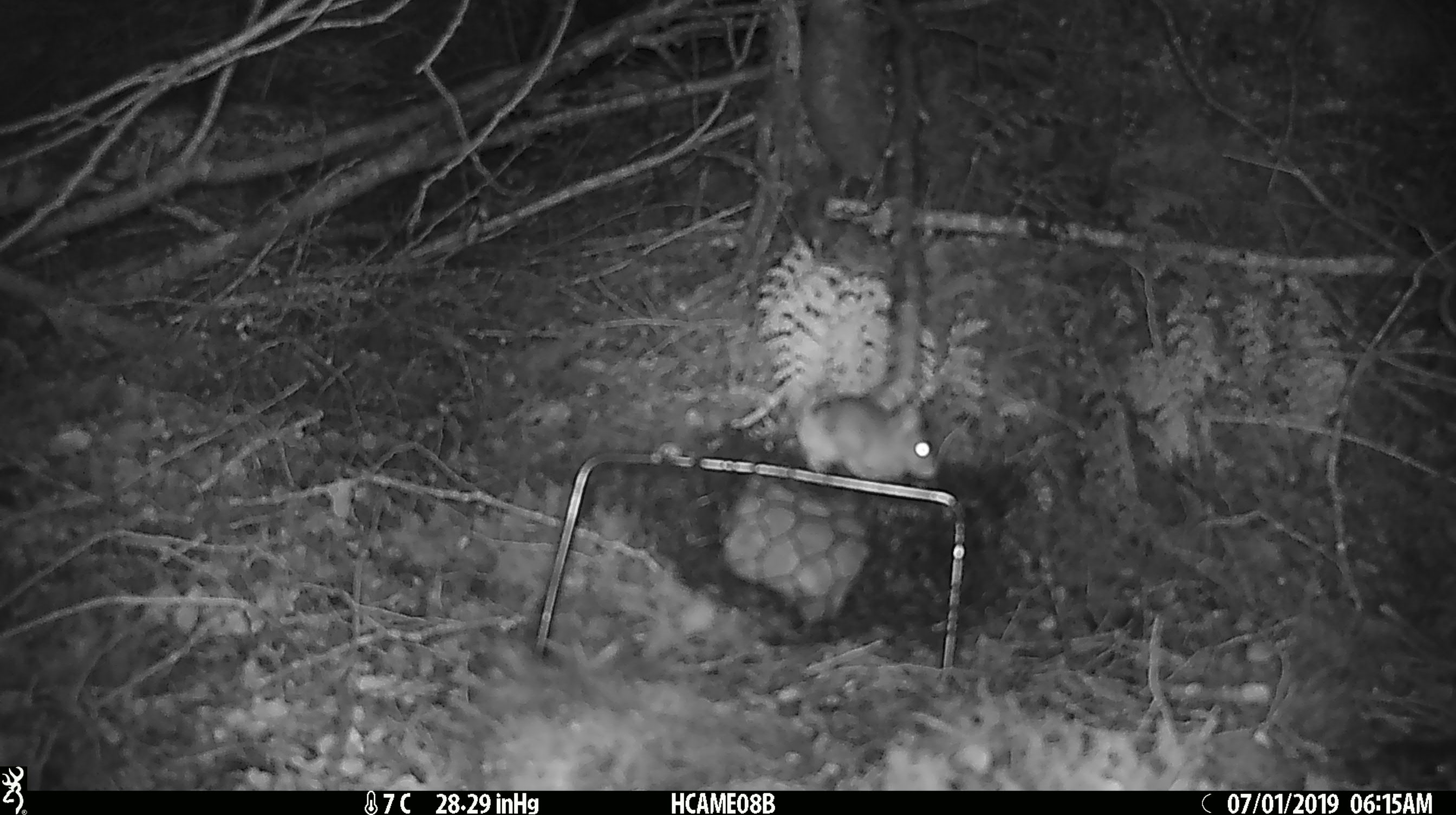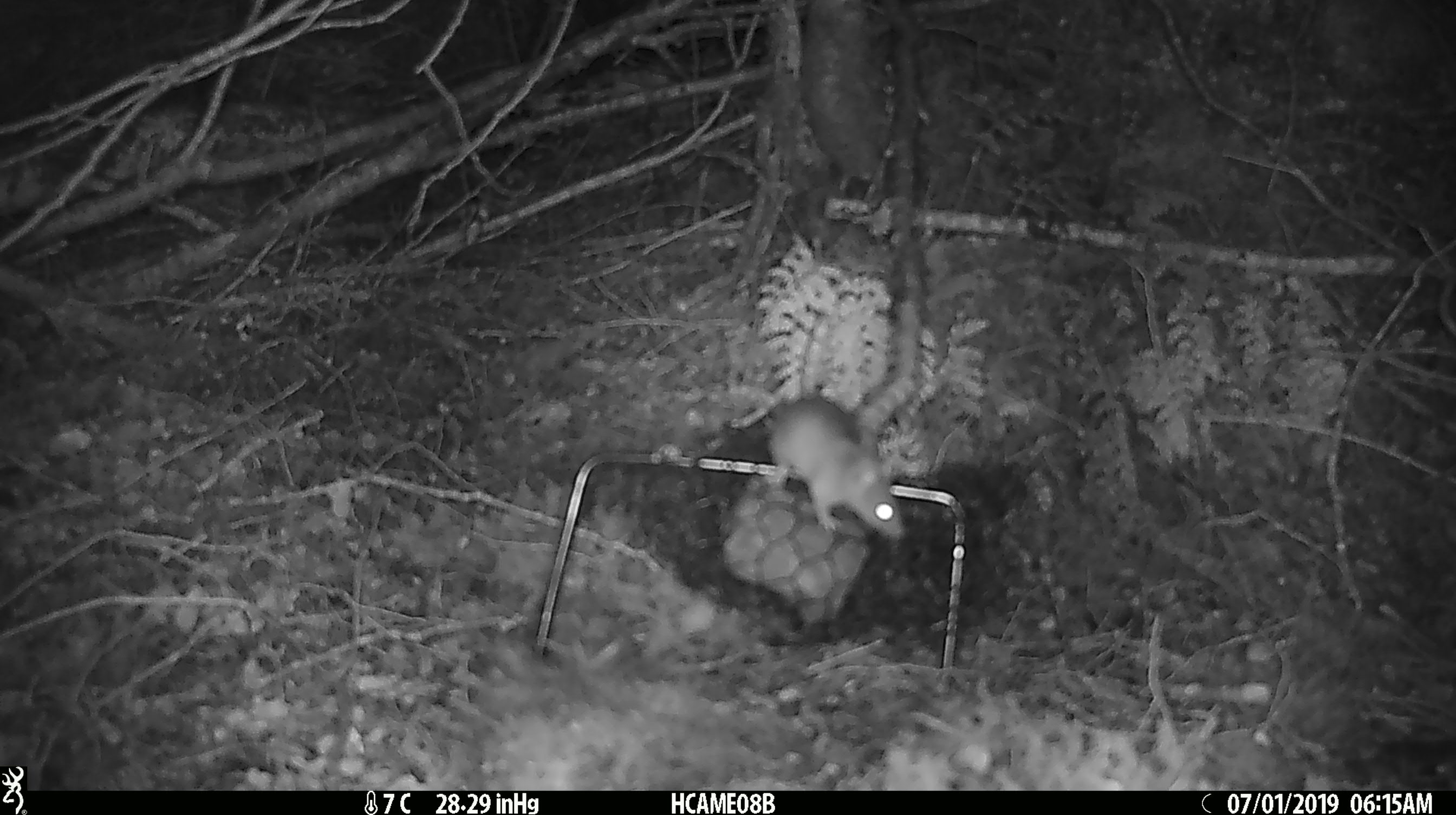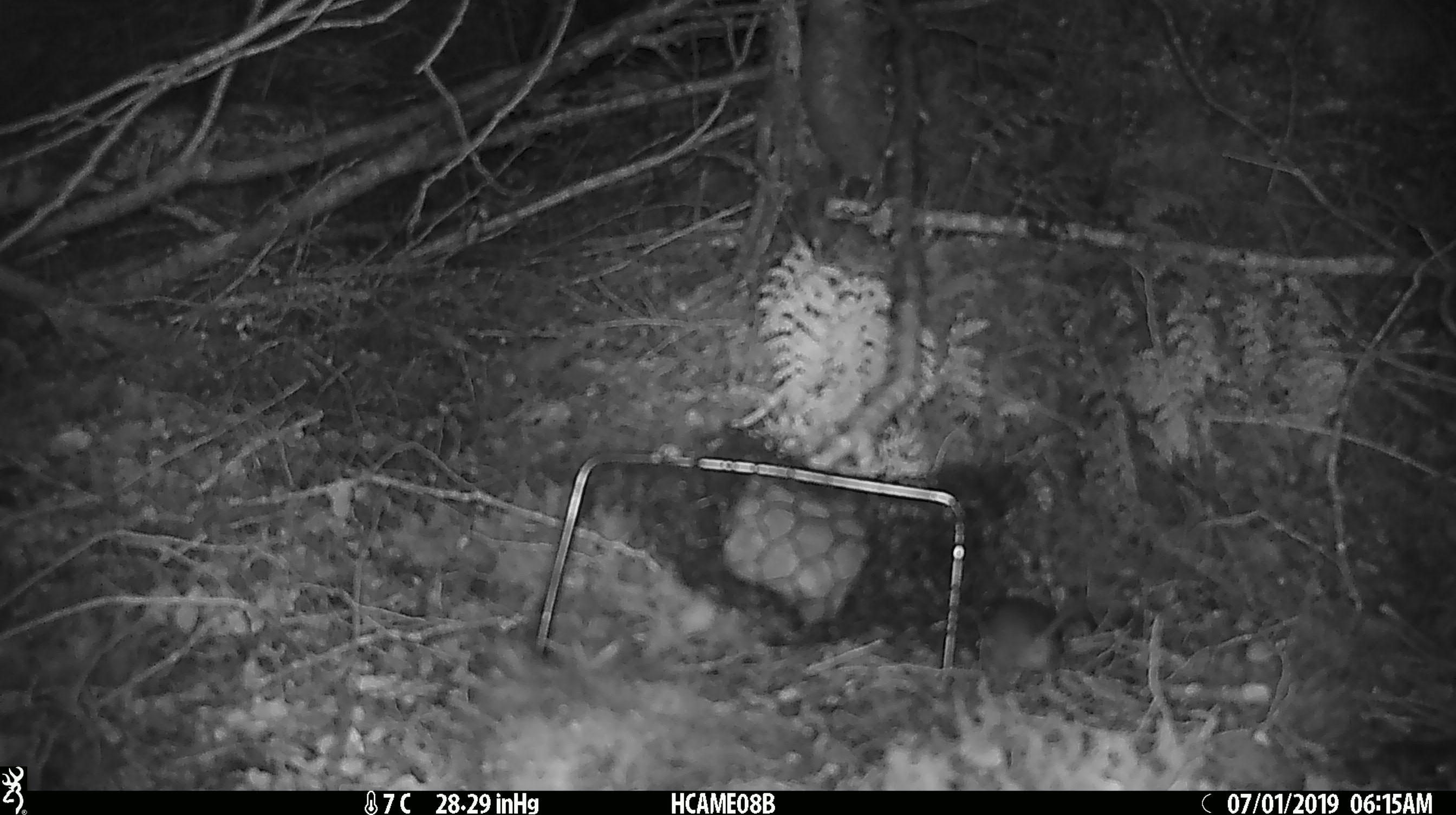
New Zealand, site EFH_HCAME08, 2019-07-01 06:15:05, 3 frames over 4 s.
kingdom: Animalia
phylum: Chordata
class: Mammalia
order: Rodentia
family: Muridae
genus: Mus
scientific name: Mus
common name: mouse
Mouse (Mus).